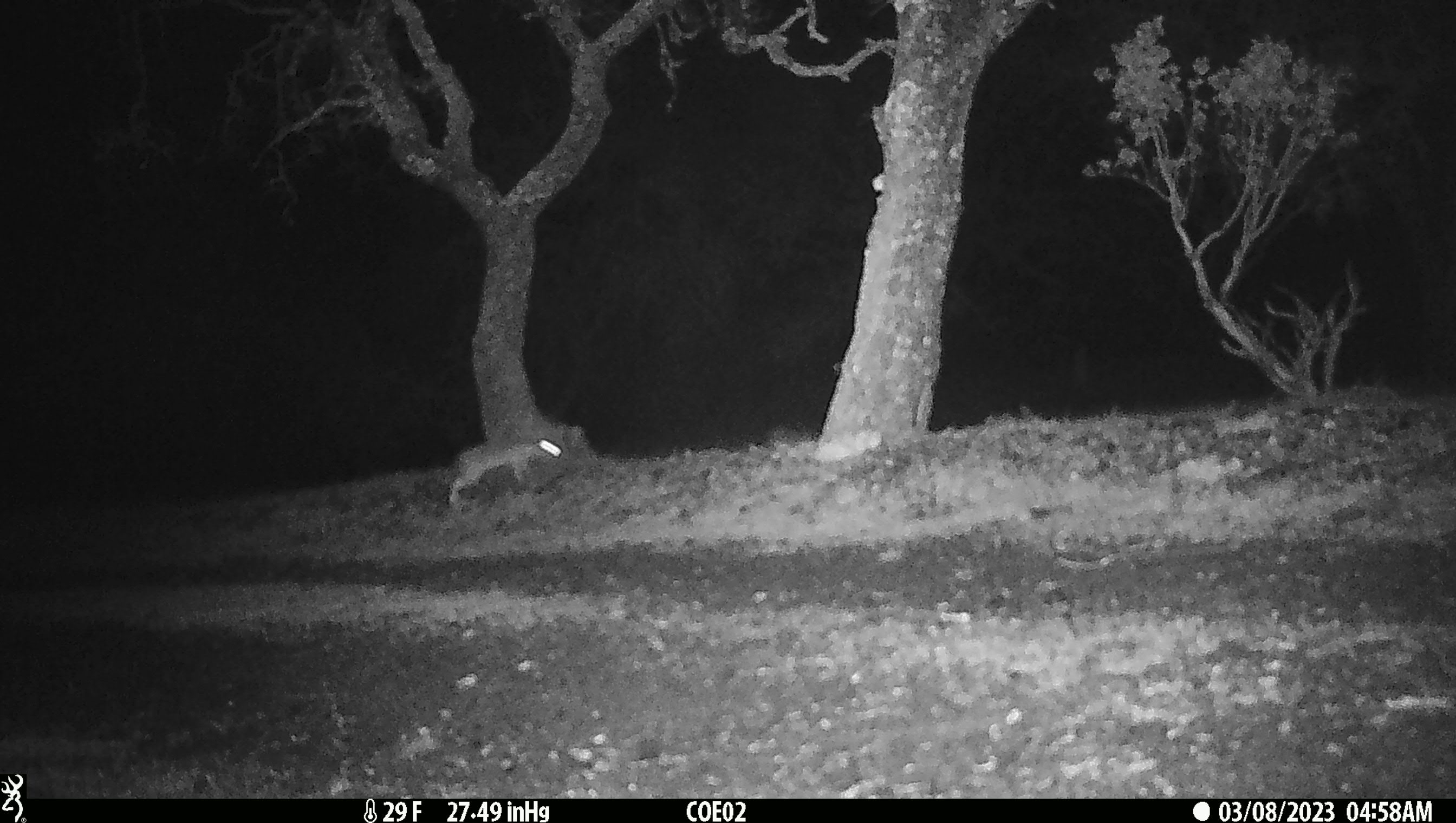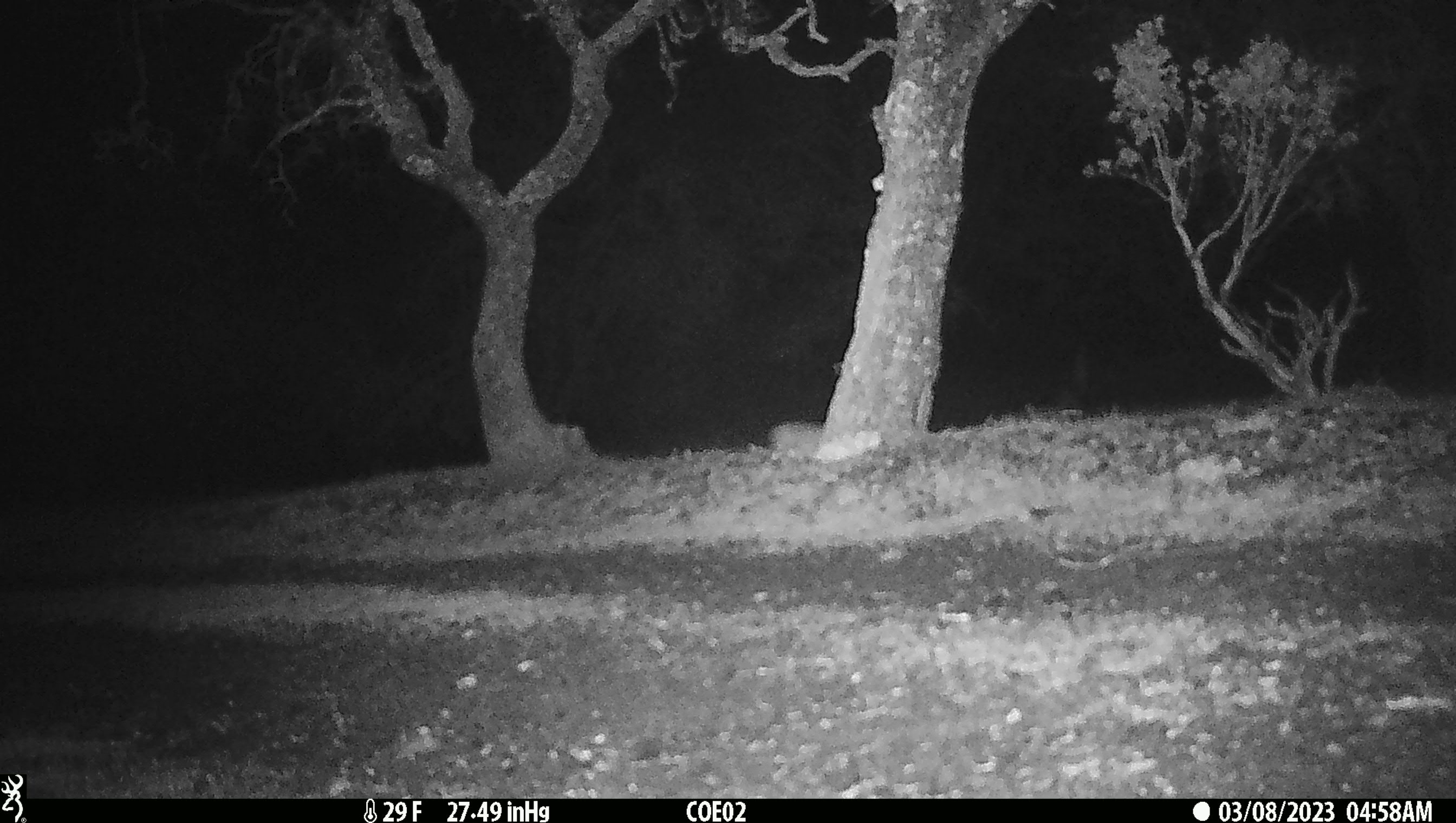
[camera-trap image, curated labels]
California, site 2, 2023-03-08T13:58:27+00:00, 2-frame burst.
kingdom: Animalia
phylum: Chordata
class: Mammalia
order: Lagomorpha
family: Leporidae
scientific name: Leporidae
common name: rabbit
Rabbit (Leporidae).